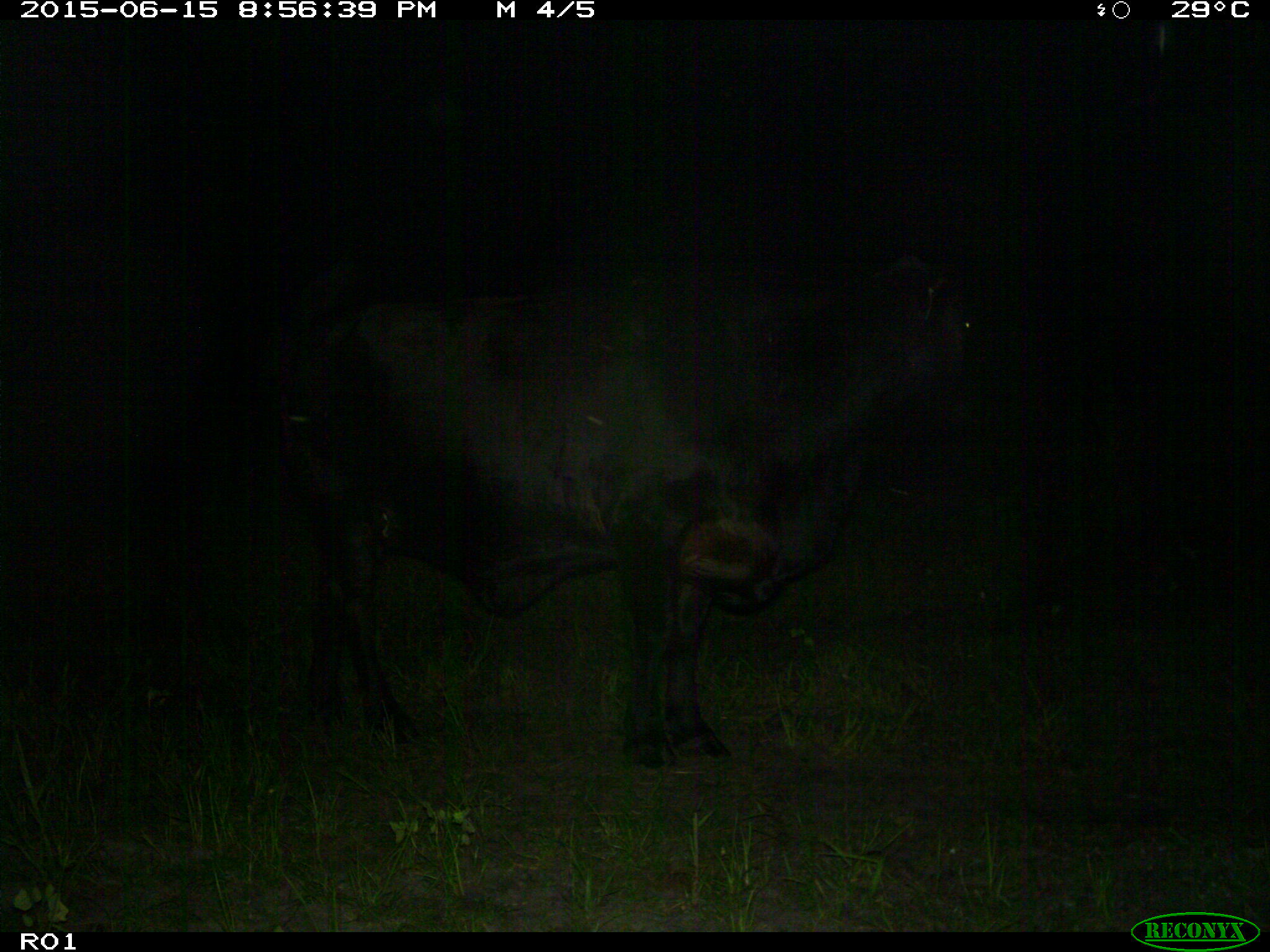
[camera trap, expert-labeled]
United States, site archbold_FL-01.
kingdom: Animalia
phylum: Chordata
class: Mammalia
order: Artiodactyla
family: Bovidae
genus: Bos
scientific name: Bos taurus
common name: domestic cow